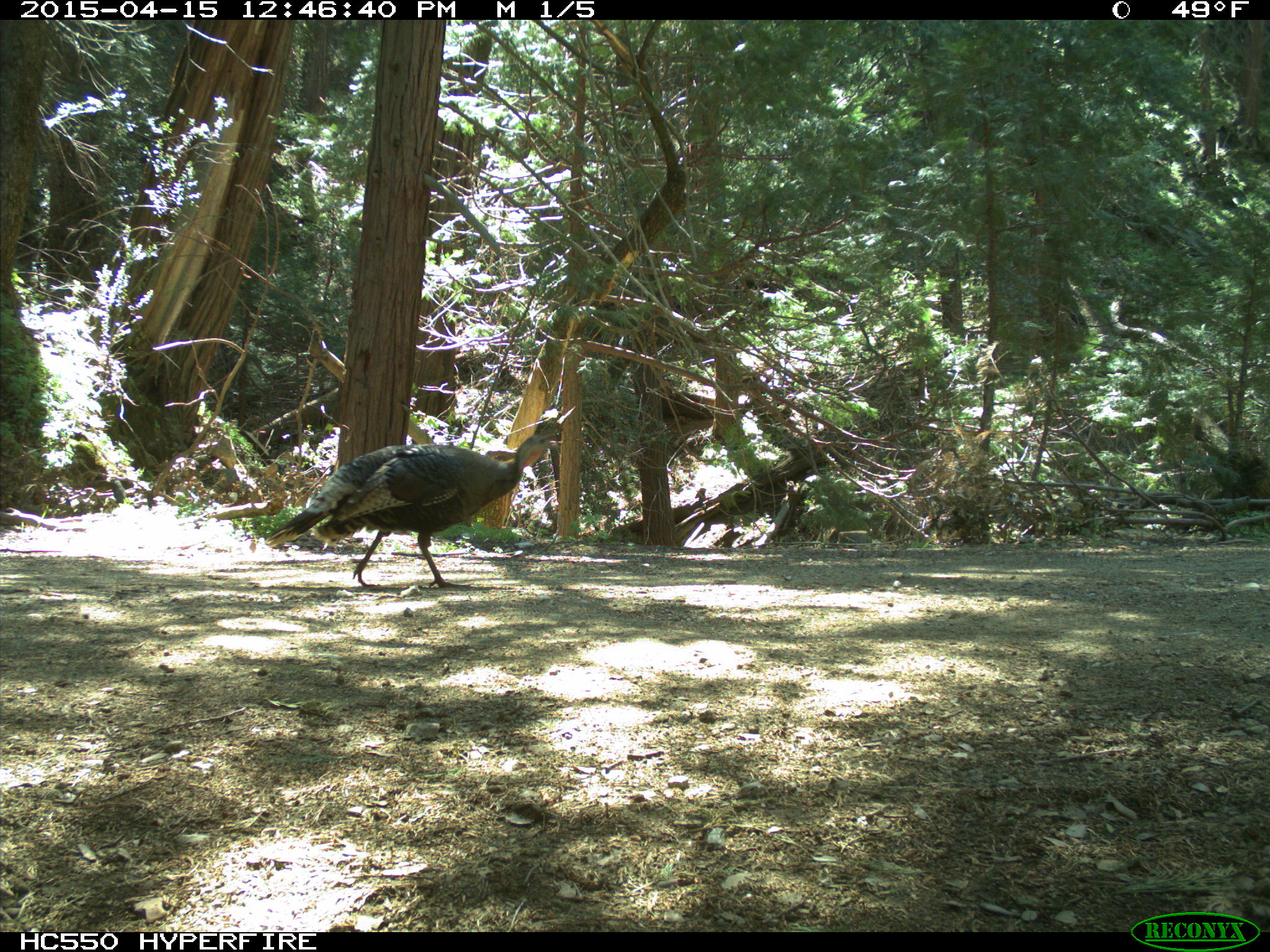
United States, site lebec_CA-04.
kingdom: Animalia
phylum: Chordata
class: Aves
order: Galliformes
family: Phasianidae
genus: Meleagris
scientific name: Meleagris gallopavo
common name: wild turkey